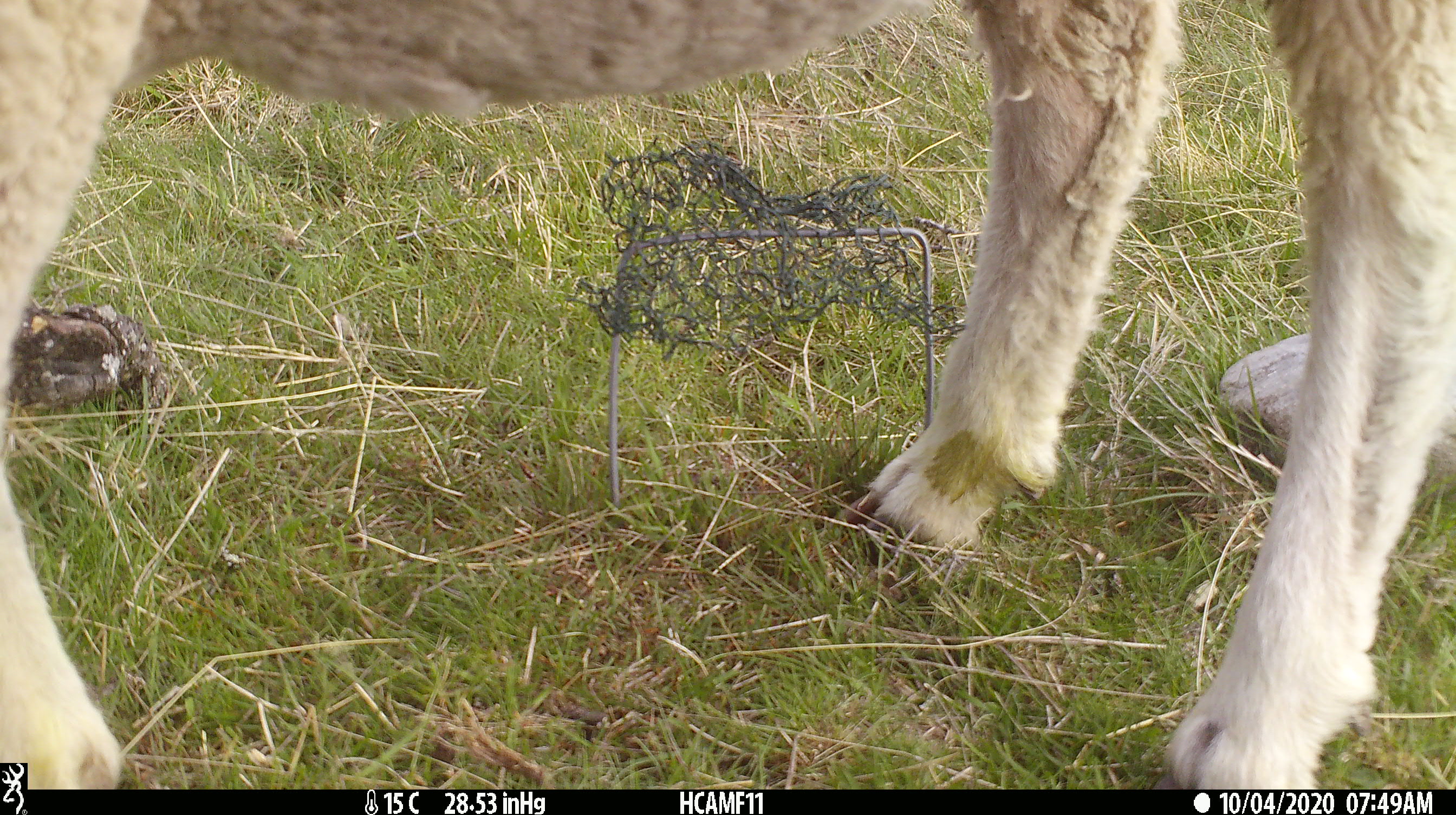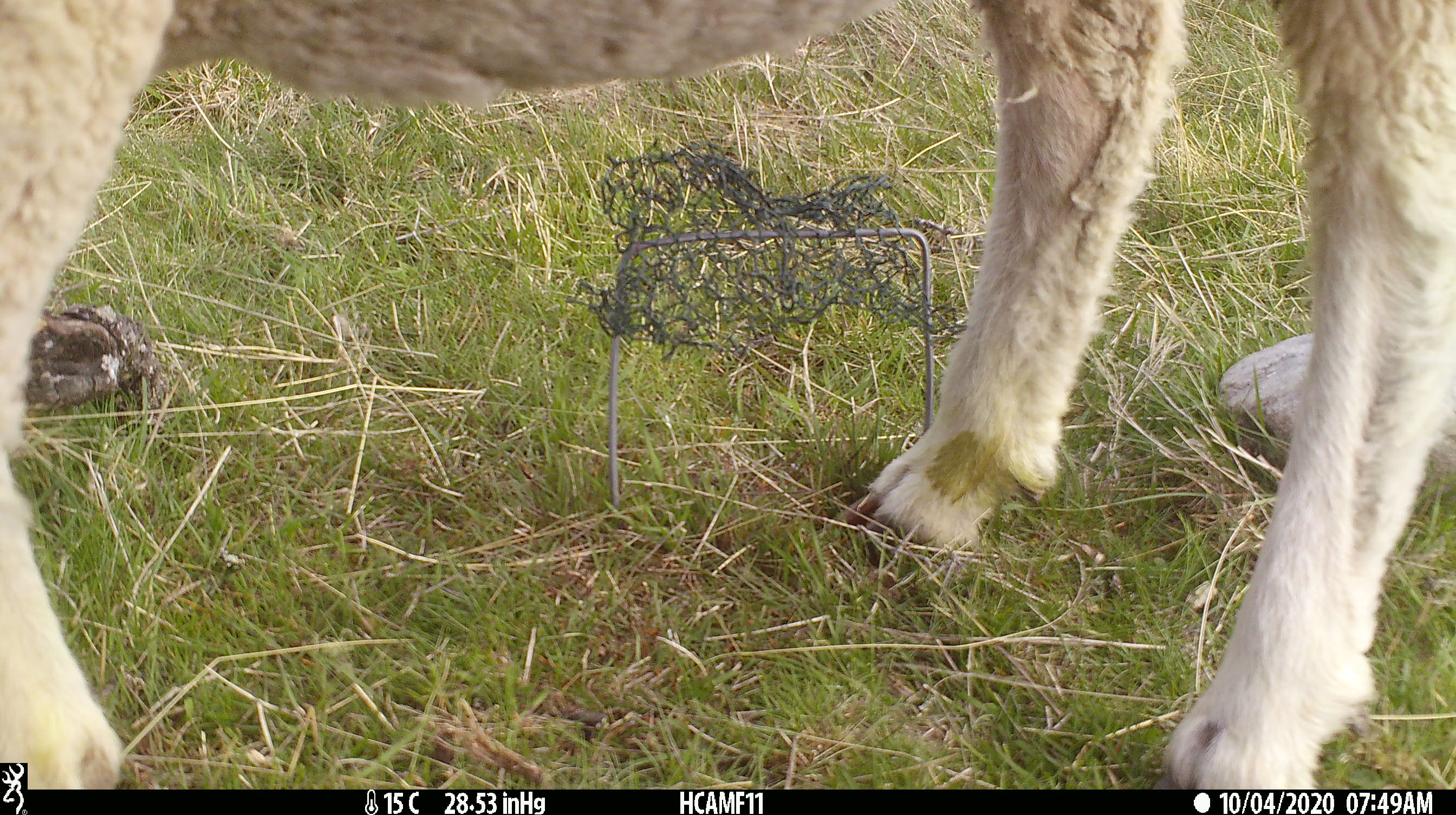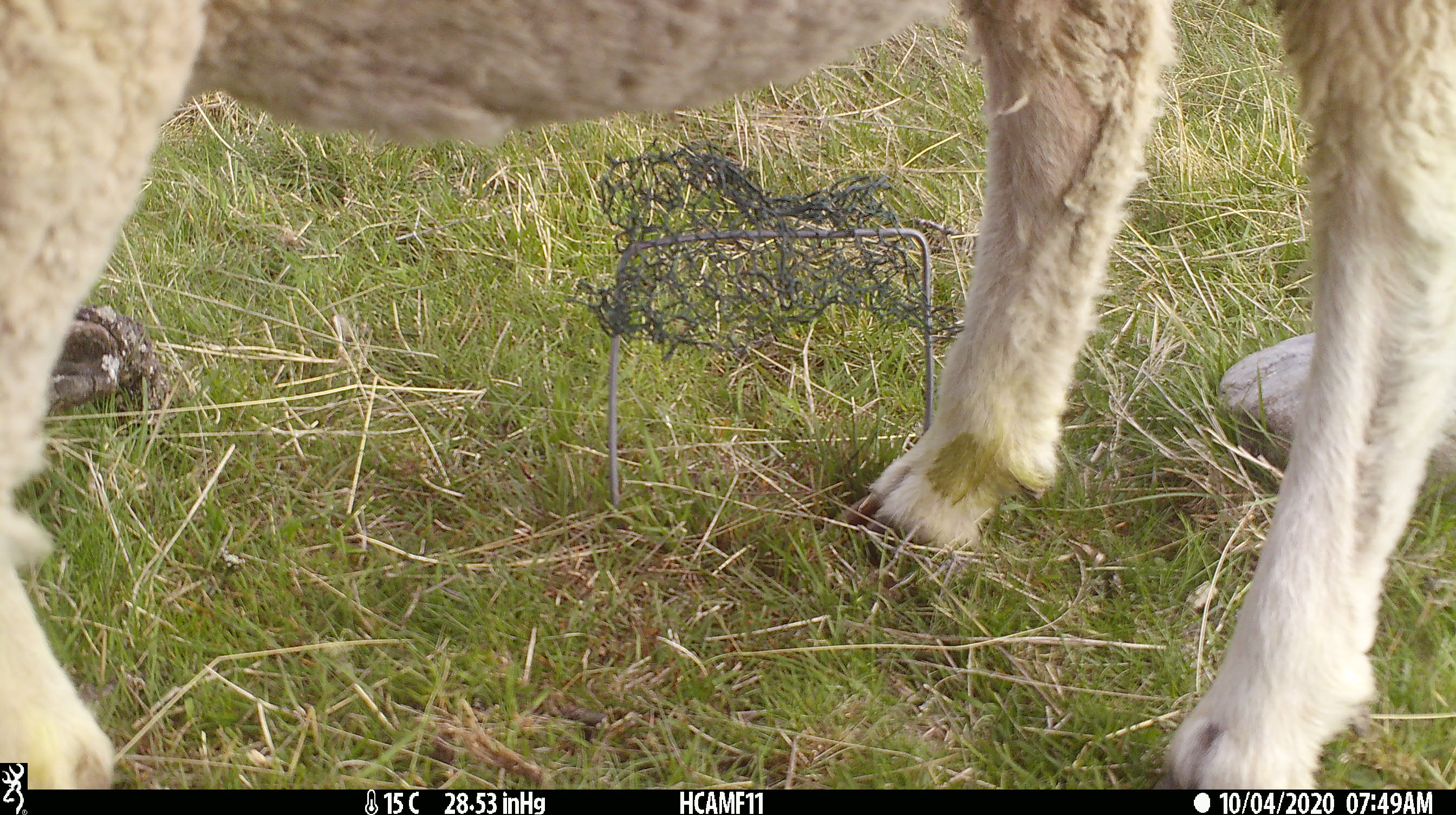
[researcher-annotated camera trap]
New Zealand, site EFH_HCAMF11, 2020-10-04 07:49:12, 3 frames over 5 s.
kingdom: Animalia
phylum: Chordata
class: Mammalia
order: Artiodactyla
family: Bovidae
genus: Ovis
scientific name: Ovis aries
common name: domestic sheep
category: sheep